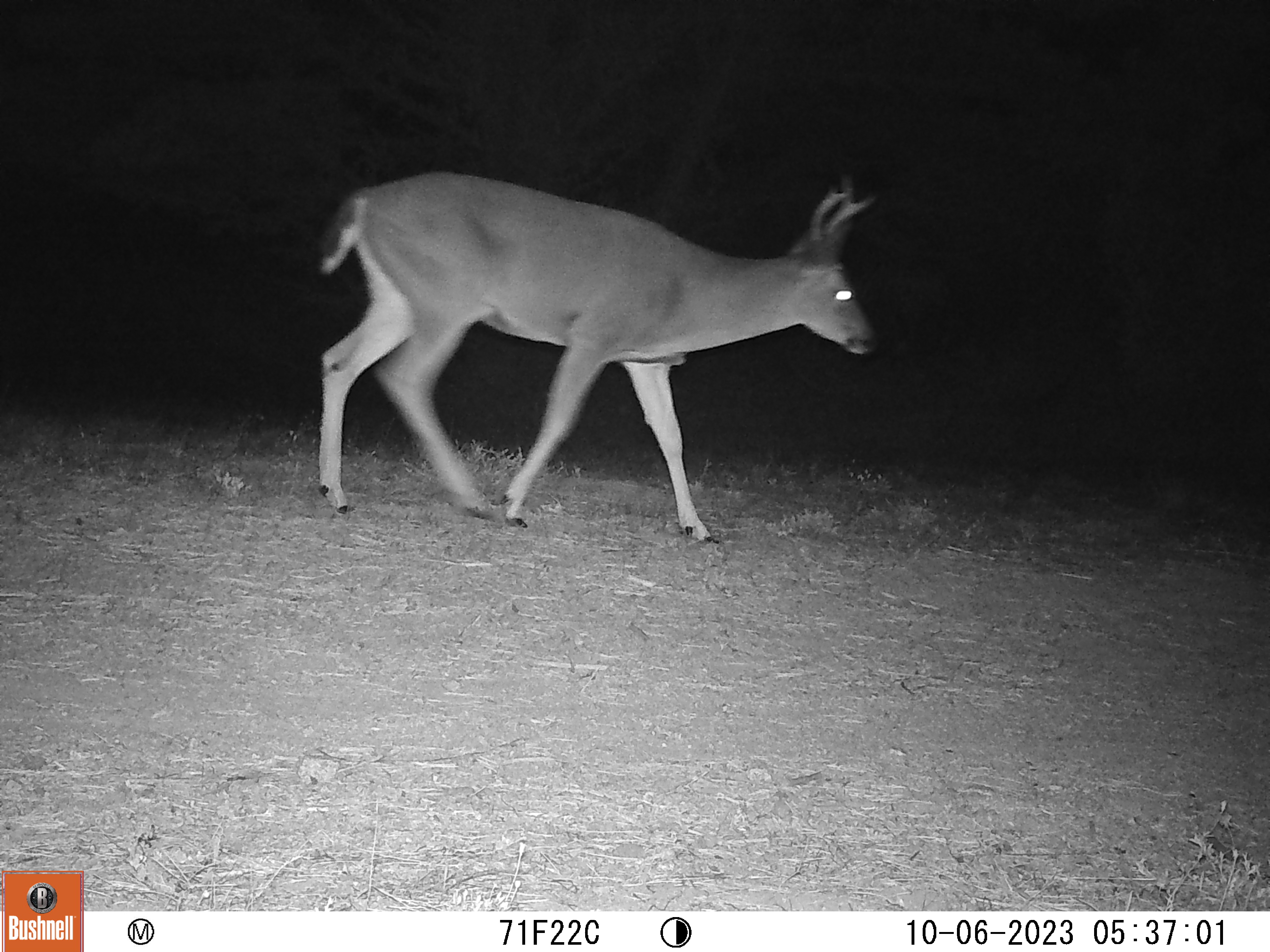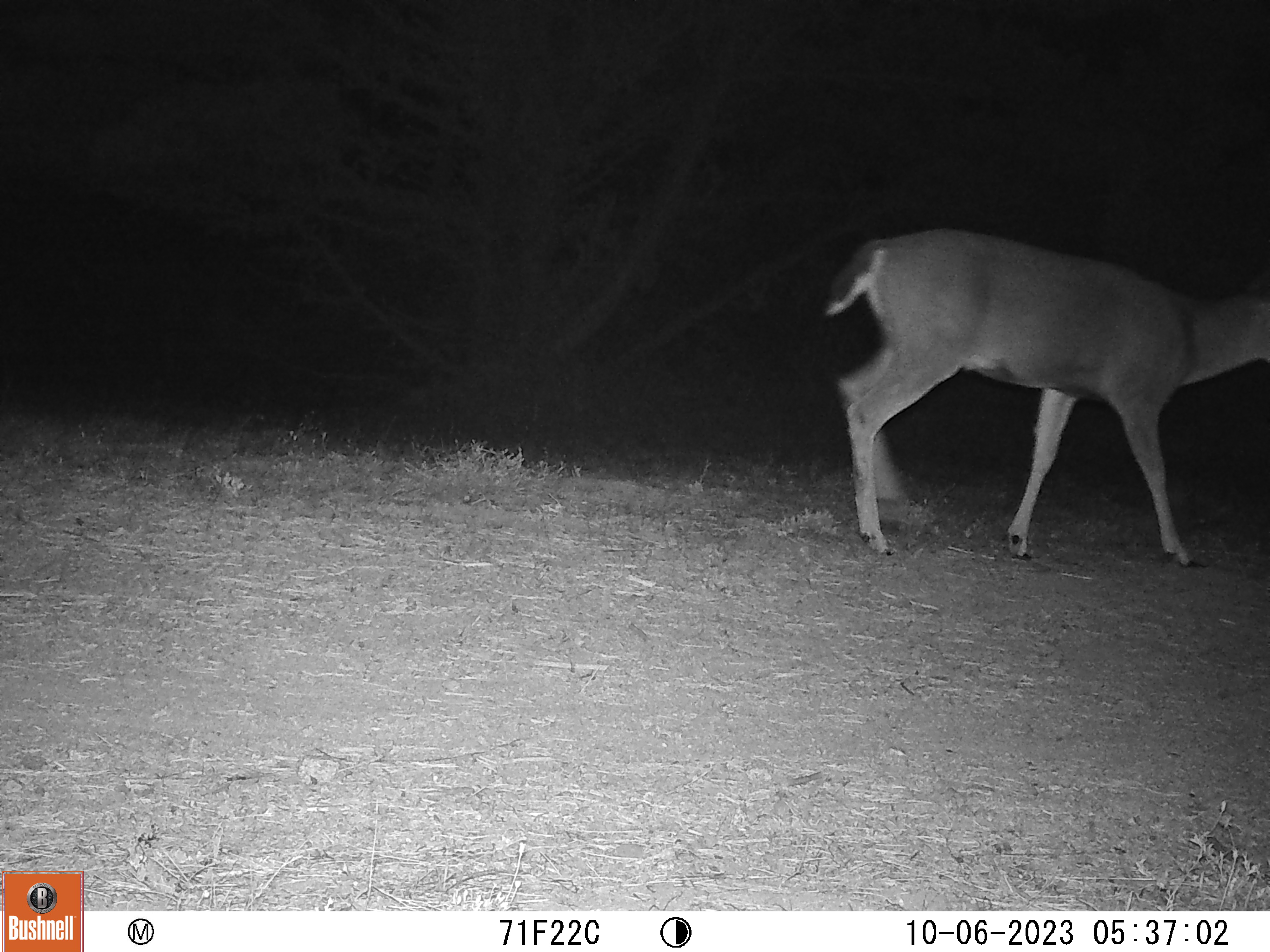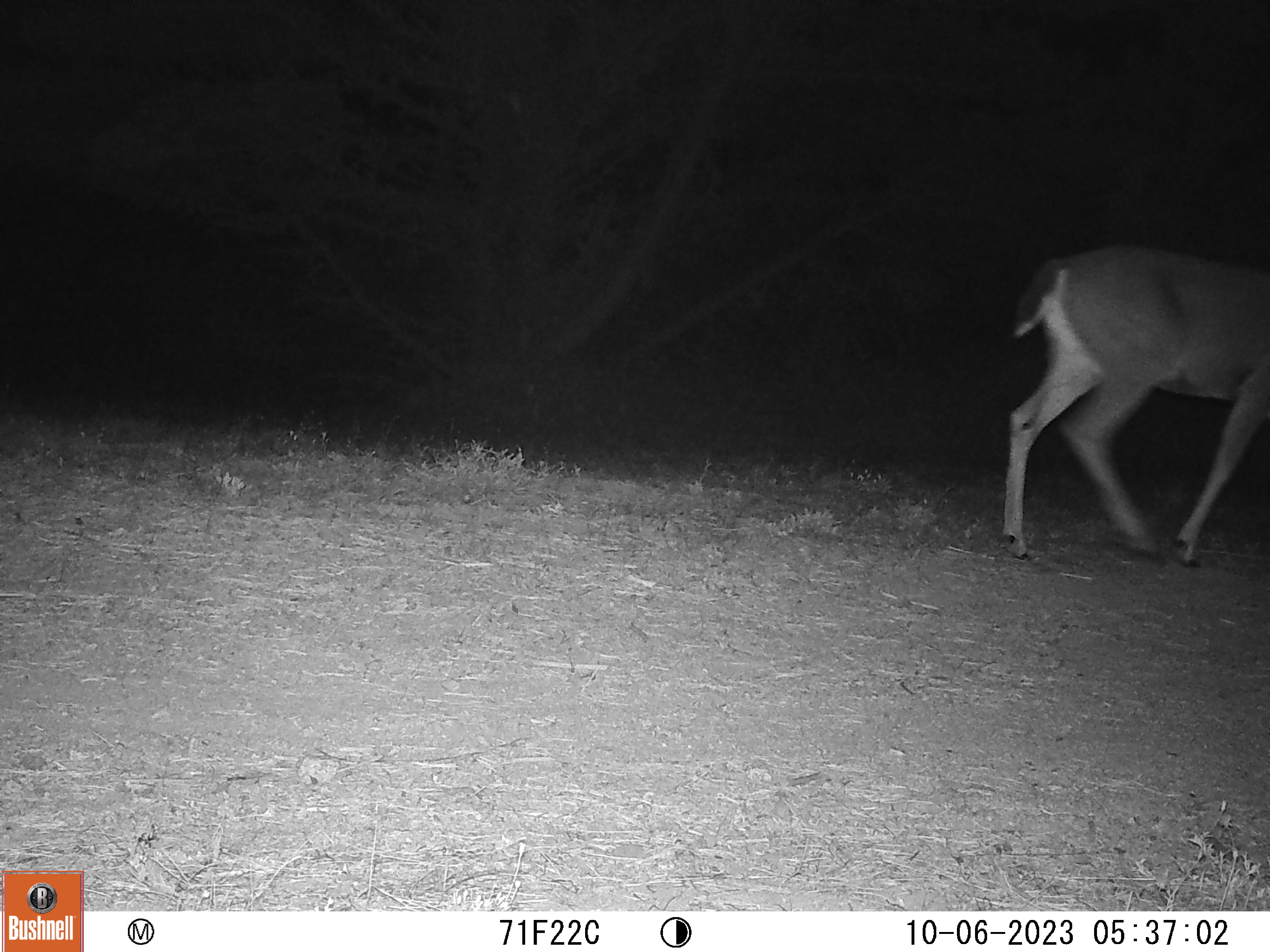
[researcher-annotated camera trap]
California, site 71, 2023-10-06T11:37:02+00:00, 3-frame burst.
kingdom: Animalia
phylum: Chordata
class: Mammalia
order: Artiodactyla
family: Cervidae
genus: Odocoileus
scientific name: Odocoileus hemionus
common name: mule deer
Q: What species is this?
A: Mule deer (Odocoileus hemionus).